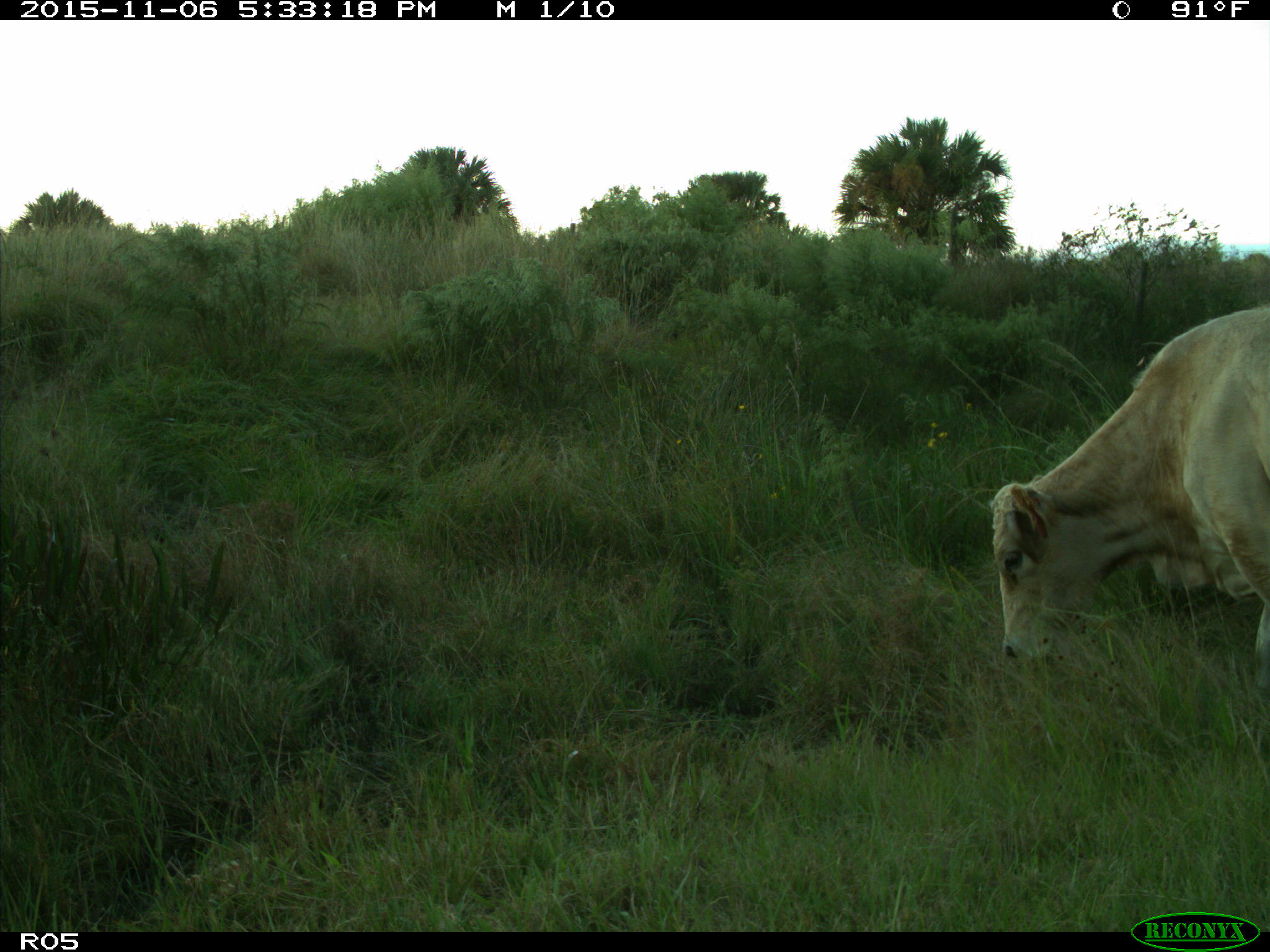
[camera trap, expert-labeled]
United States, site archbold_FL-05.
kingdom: Animalia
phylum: Chordata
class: Mammalia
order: Artiodactyla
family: Bovidae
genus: Bos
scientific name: Bos taurus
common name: domestic cow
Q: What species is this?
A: Bos taurus (domestic cow).